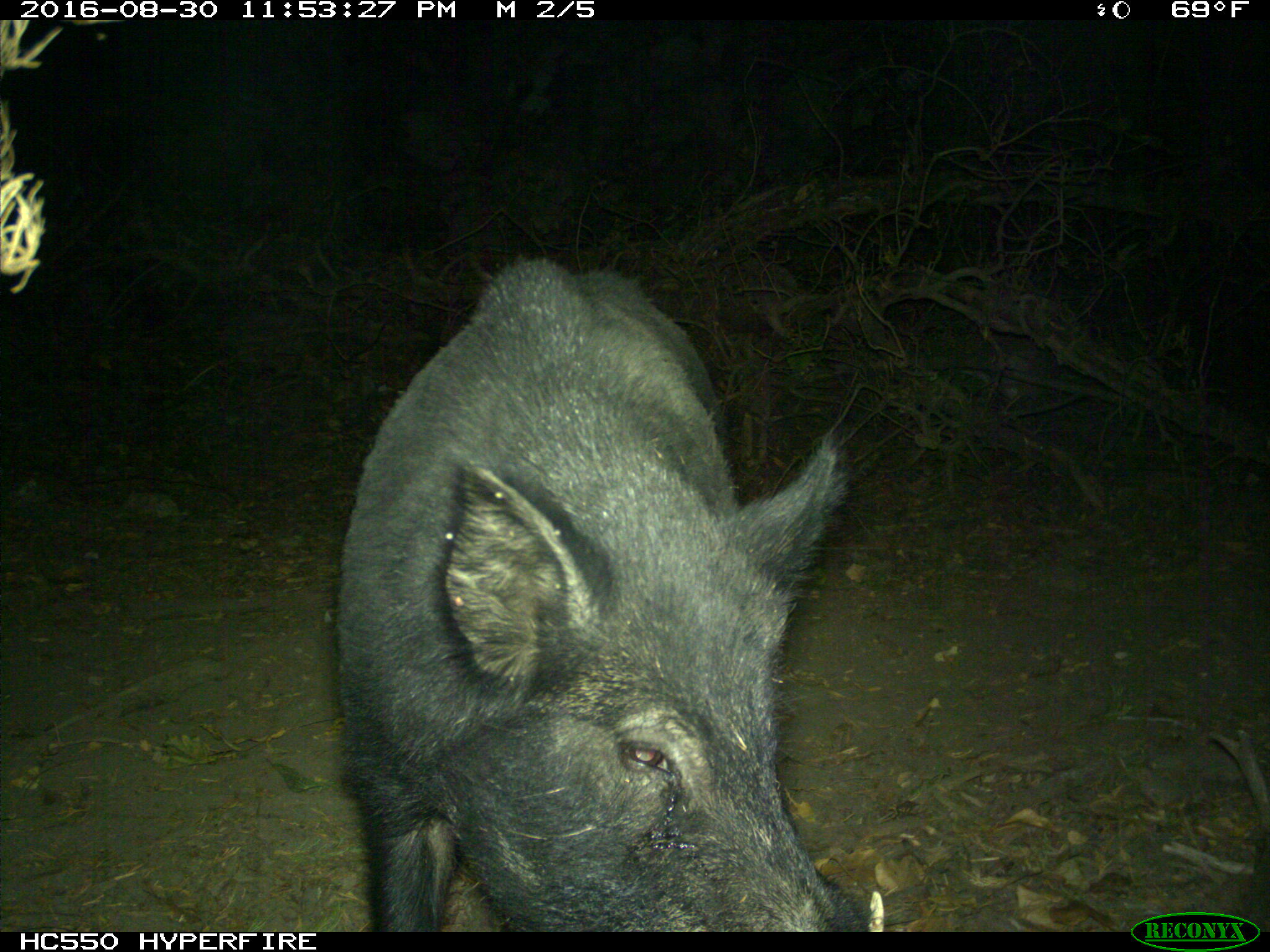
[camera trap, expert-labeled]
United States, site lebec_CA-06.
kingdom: Animalia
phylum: Chordata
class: Mammalia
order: Artiodactyla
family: Suidae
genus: Sus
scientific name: Sus scrofa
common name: wild boar